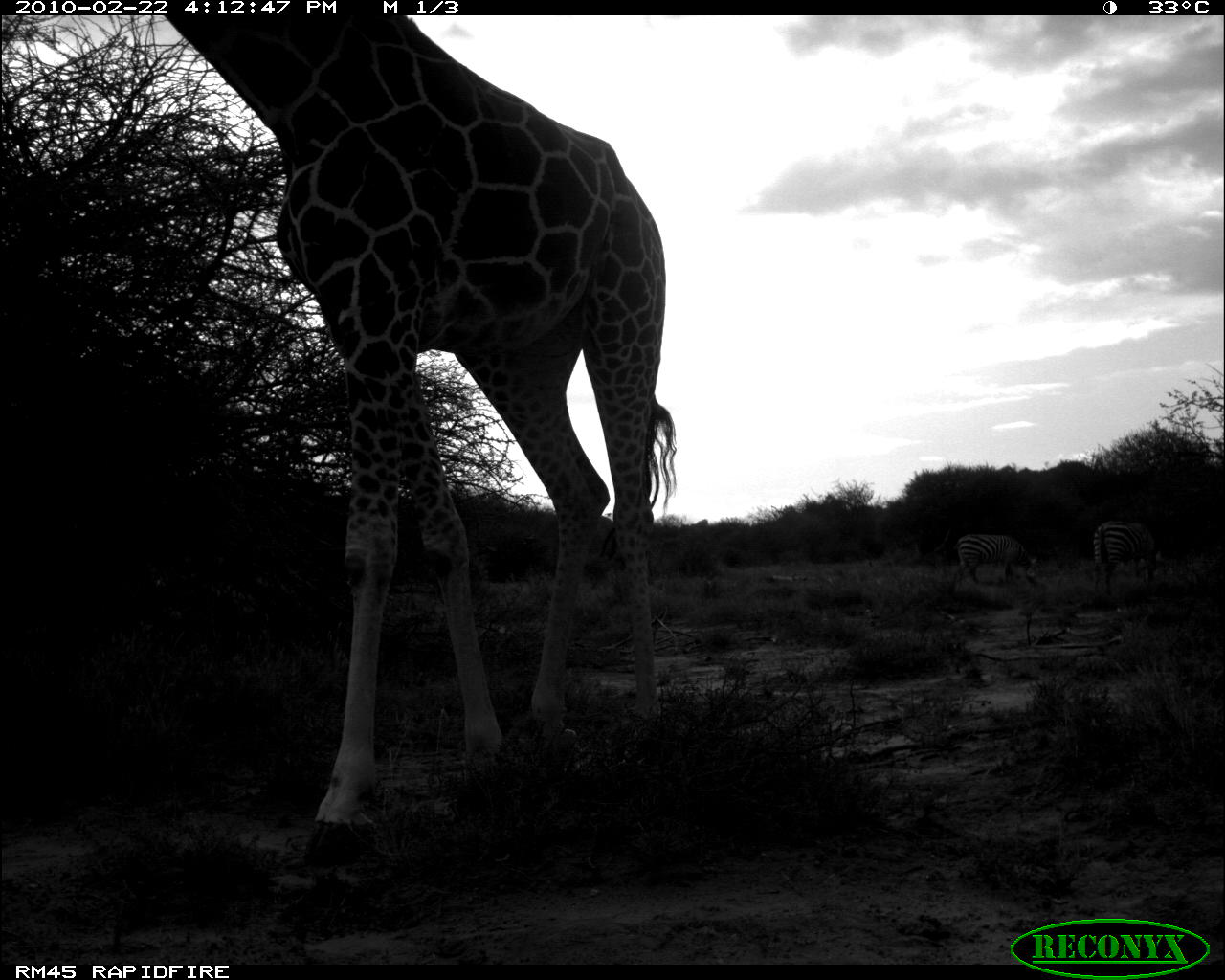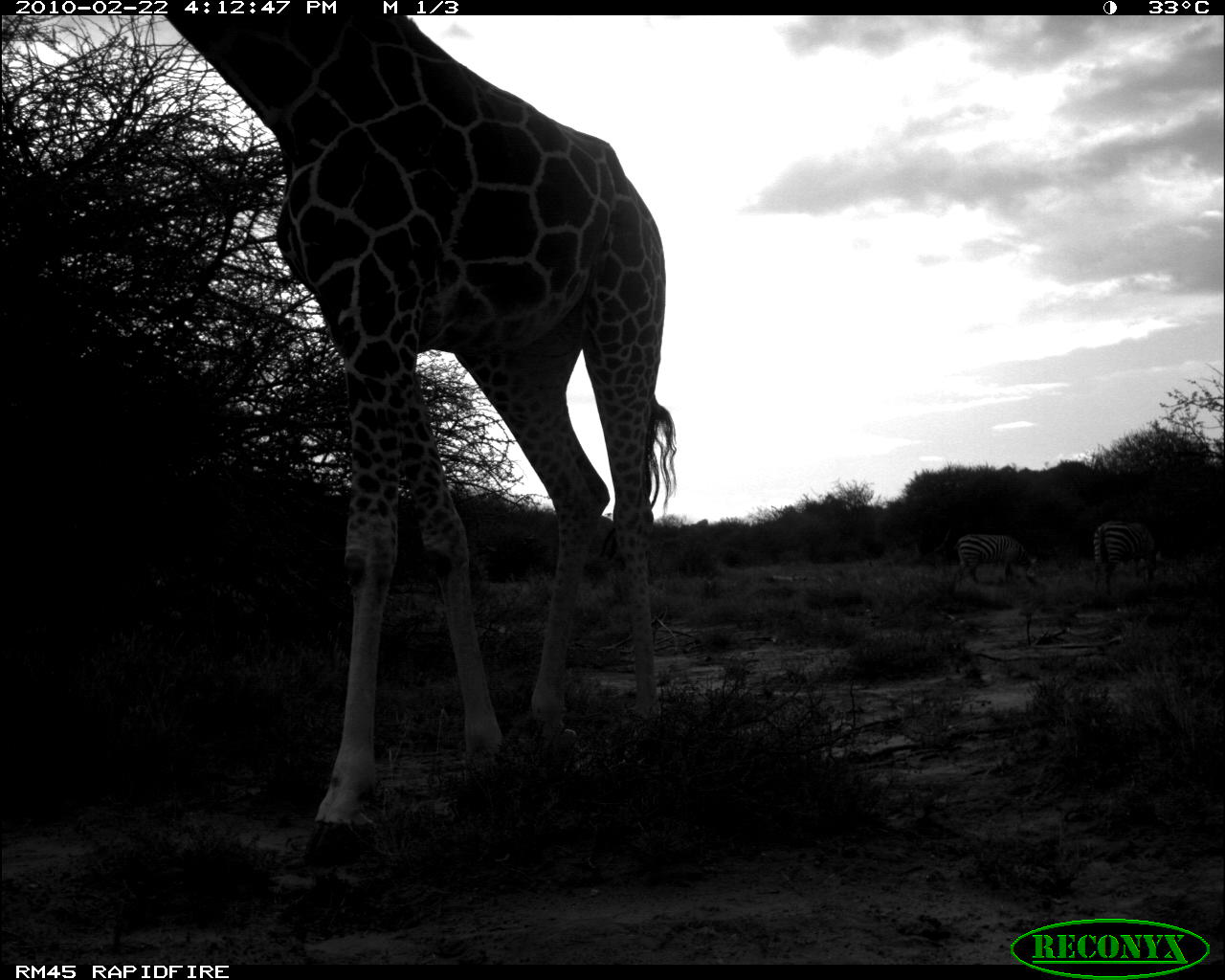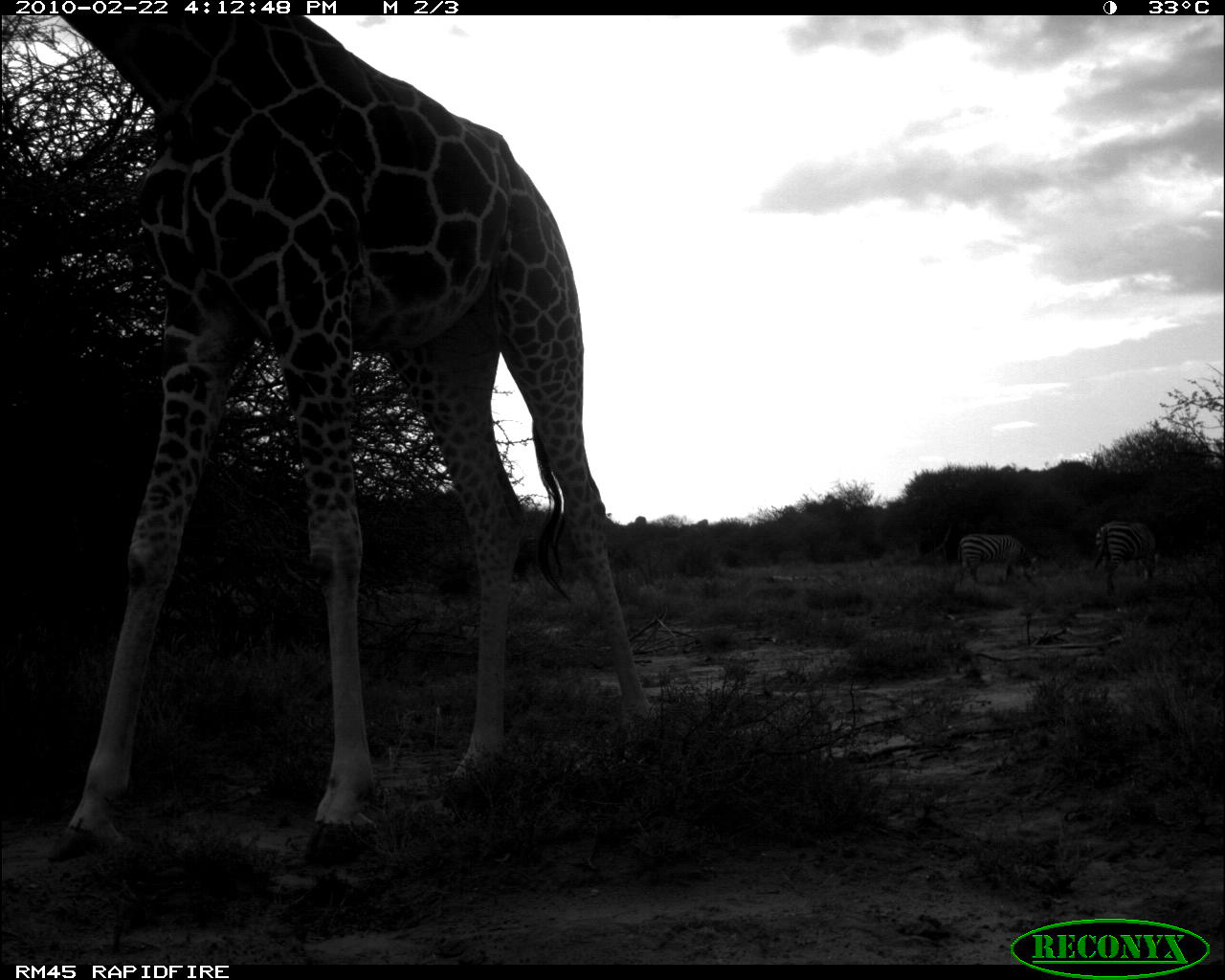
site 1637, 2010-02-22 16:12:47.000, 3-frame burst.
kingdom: Animalia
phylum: Chordata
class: Mammalia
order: Artiodactyla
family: Giraffidae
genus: Giraffa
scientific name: Giraffa camelopardalis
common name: giraffe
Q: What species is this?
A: Giraffa camelopardalis (giraffe).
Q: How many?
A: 1.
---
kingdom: Animalia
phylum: Chordata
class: Mammalia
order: Perissodactyla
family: Equidae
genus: Equus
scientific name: Equus quagga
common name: plains zebra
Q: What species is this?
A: Equus quagga (plains zebra).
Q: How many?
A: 2.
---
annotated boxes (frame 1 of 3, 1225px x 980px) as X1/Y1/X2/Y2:
giraffa camelopardalis: 160/13/676/872; 1091/519/1168/598; 950/532/1039/595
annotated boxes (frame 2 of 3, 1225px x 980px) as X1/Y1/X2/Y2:
equus quagga: 160/10/680/872; 947/533/1038/595; 1091/519/1159/599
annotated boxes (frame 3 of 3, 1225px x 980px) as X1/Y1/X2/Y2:
giraffa camelopardalis: 47/13/664/871; 1090/519/1160/598; 957/532/1041/588